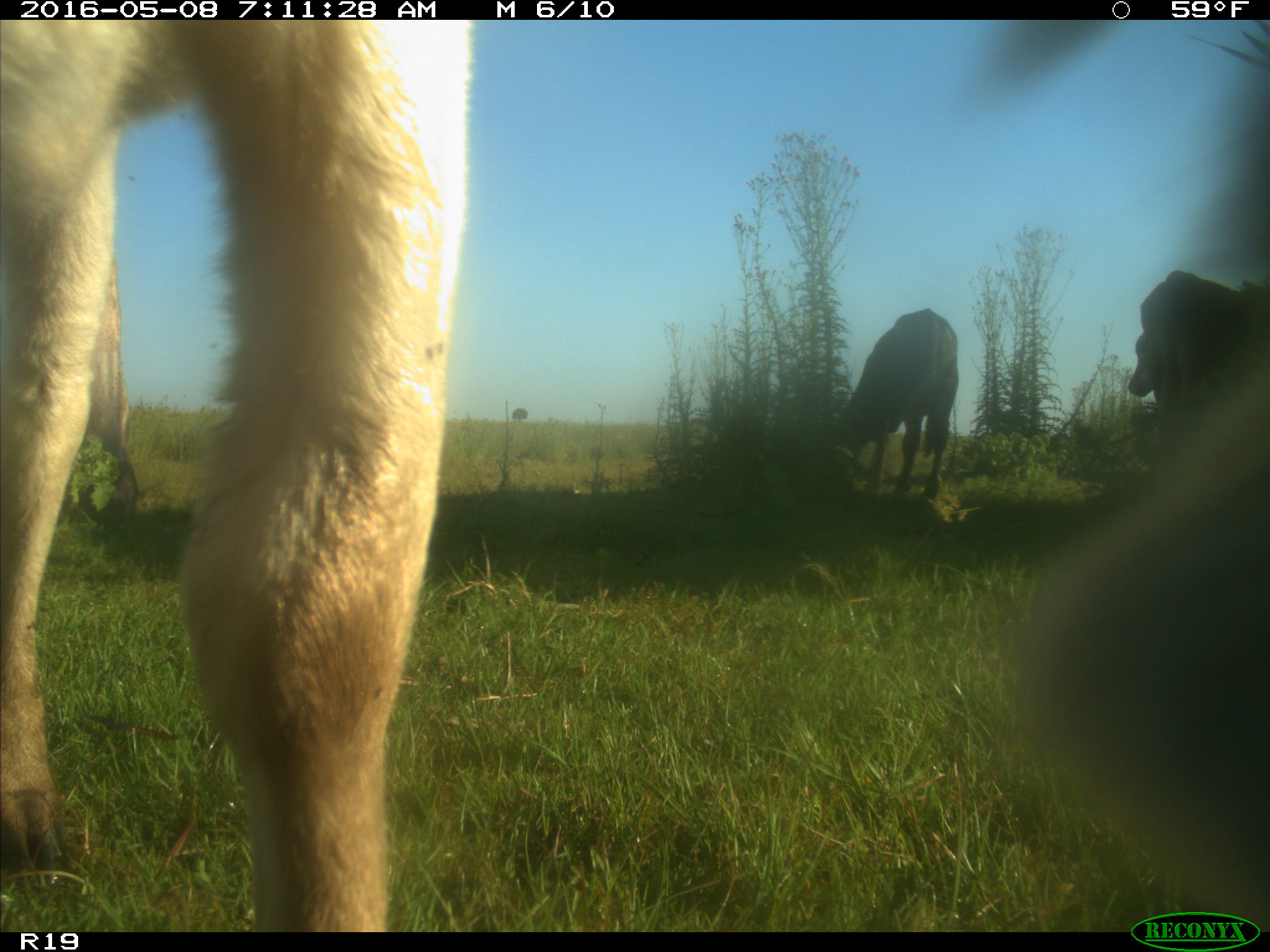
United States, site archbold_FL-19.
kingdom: Animalia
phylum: Chordata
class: Mammalia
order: Artiodactyla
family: Bovidae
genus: Bos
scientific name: Bos taurus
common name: domestic cow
Bos taurus (domestic cow).